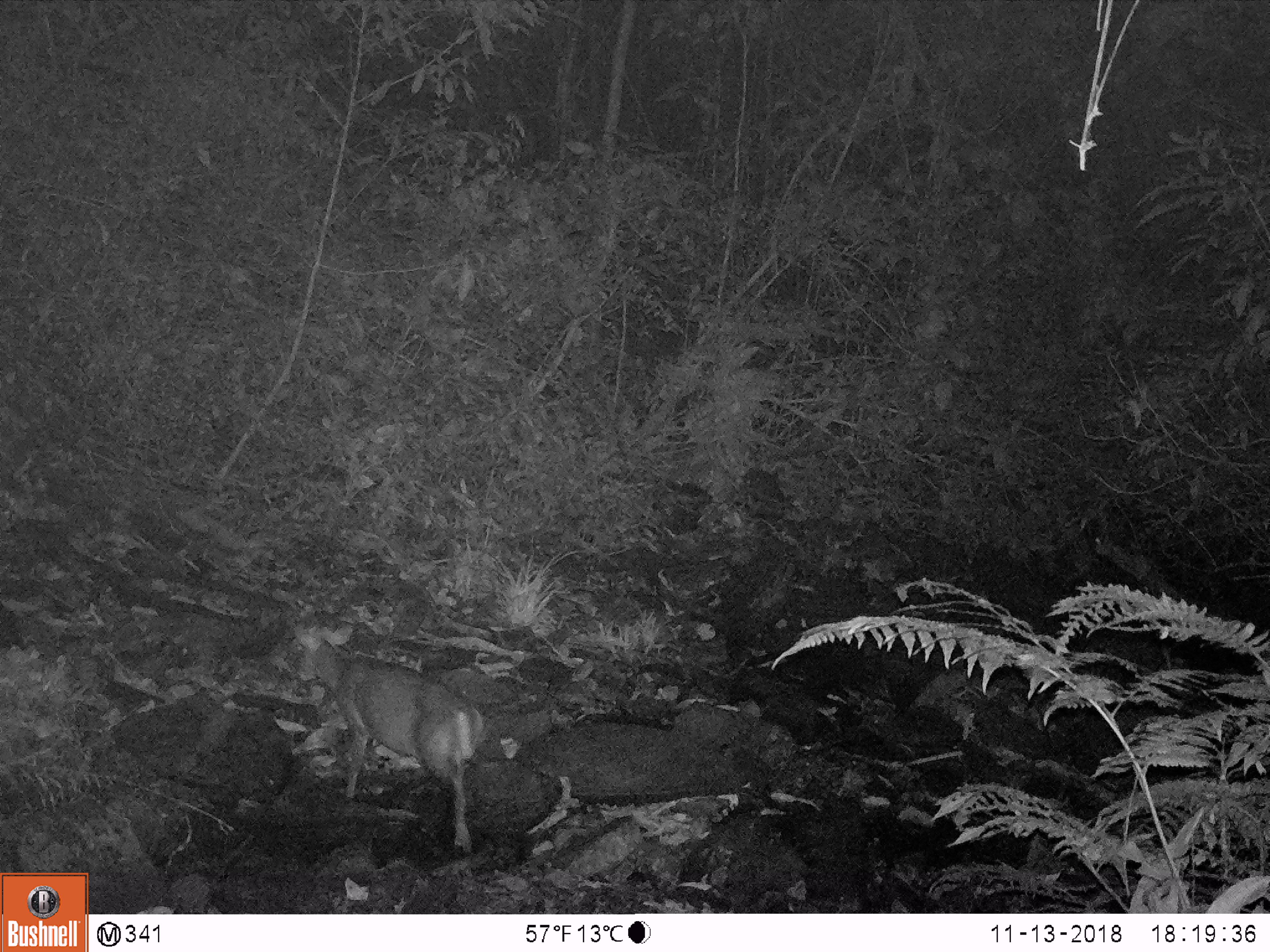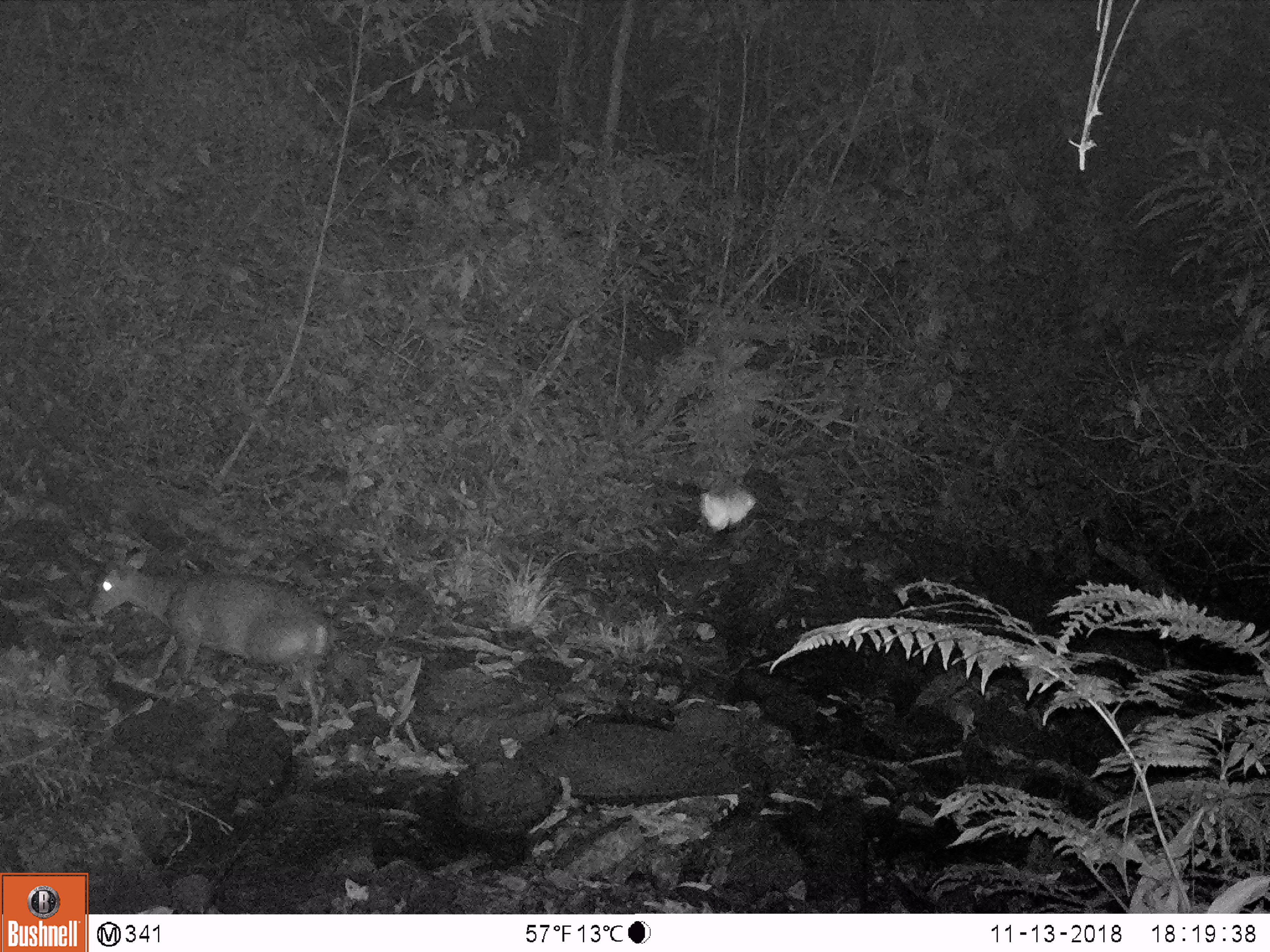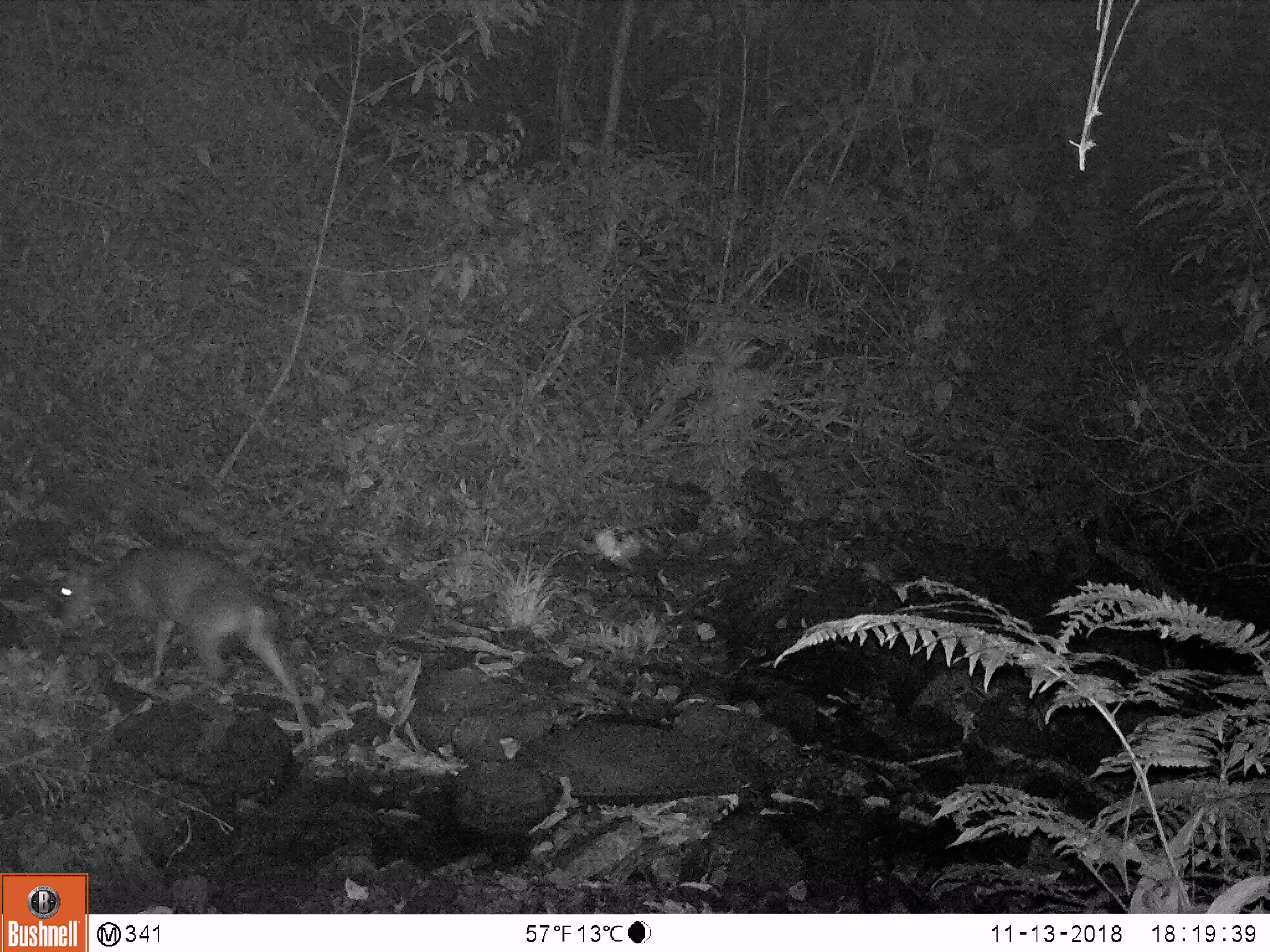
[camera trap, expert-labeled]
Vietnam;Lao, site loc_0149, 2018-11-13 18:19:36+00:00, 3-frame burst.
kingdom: Animalia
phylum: Chordata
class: Mammalia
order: Artiodactyla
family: Cervidae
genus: Muntiacus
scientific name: Muntiacus rooseveltorum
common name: roosevelt's muntjac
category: roosevelts muntjac group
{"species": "roosevelts muntjac group (roosevelt's muntjac) (Muntiacus rooseveltorum)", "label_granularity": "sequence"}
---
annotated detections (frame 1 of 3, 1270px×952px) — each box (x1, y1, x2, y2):
roosevelts muntjac group: (294, 623, 485, 854)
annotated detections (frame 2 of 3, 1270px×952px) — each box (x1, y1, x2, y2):
roosevelts muntjac group: (87, 549, 334, 738)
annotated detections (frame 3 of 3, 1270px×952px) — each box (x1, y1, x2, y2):
roosevelts muntjac group: (57, 545, 312, 750)